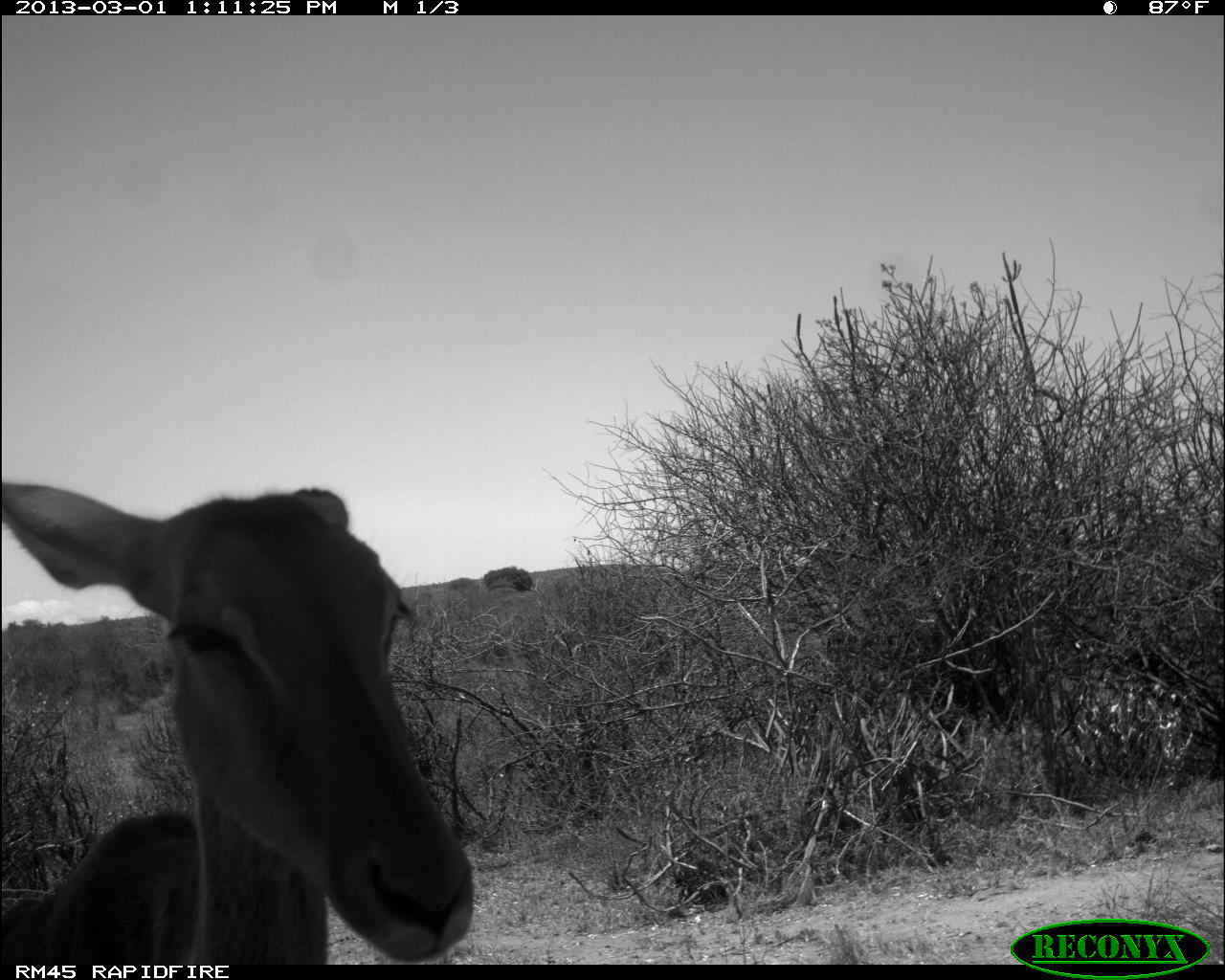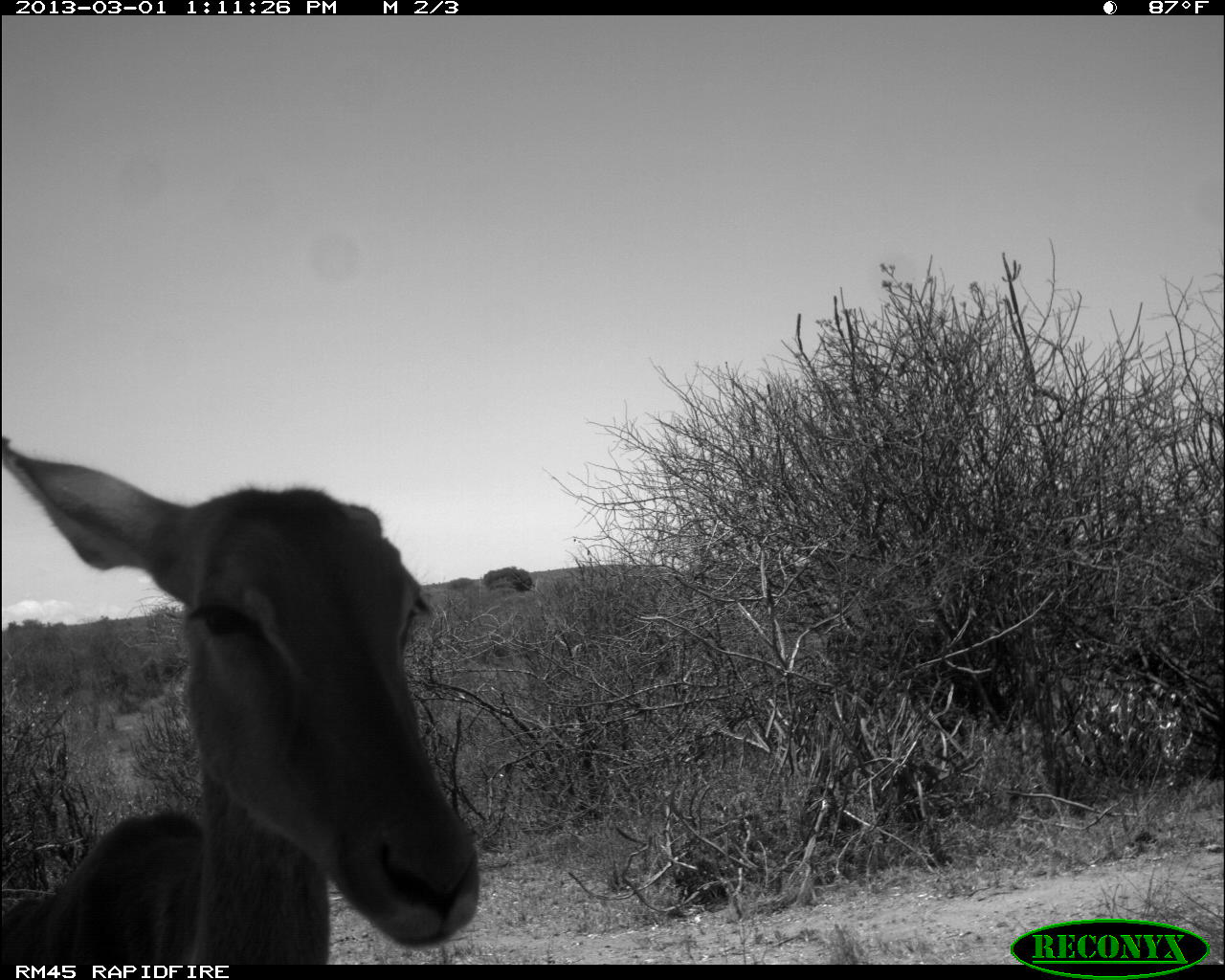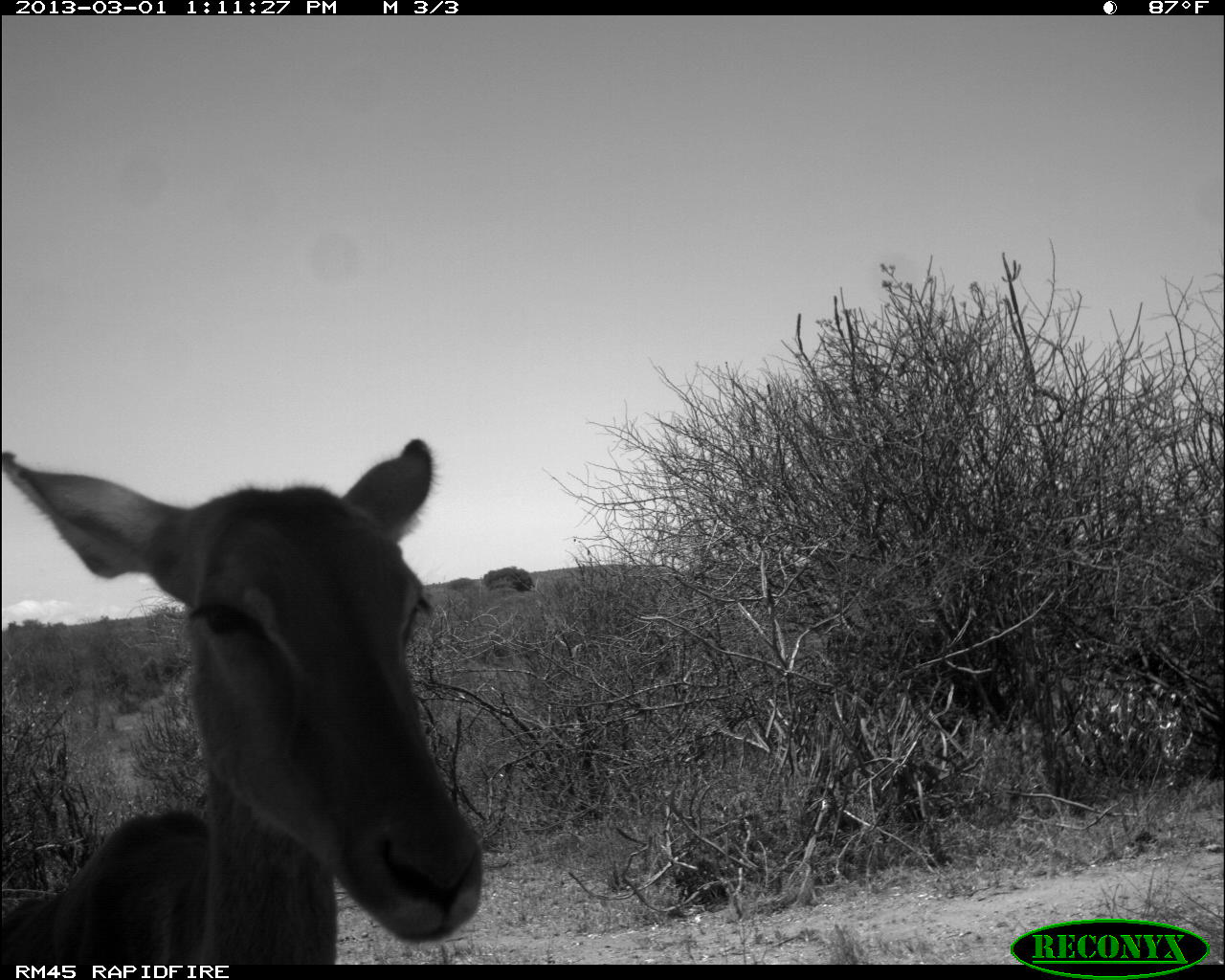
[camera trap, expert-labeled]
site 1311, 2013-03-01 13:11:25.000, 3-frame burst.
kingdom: Animalia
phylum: Chordata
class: Mammalia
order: Artiodactyla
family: Bovidae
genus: Aepyceros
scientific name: Aepyceros melampus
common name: impala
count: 1